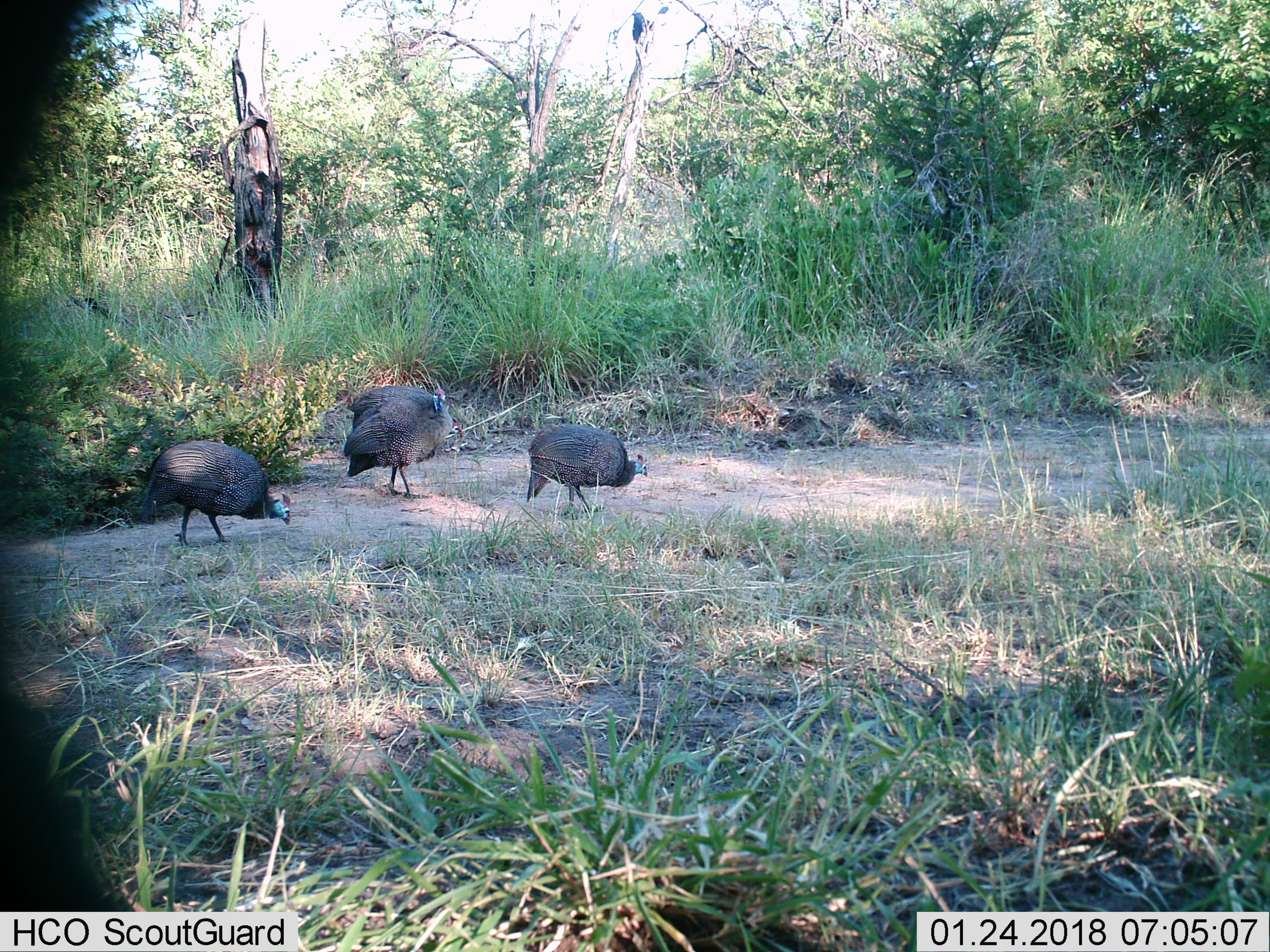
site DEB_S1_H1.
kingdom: Animalia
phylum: Chordata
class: Aves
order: Galliformes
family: Numididae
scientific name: Numididae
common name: guineafowl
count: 3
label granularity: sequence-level